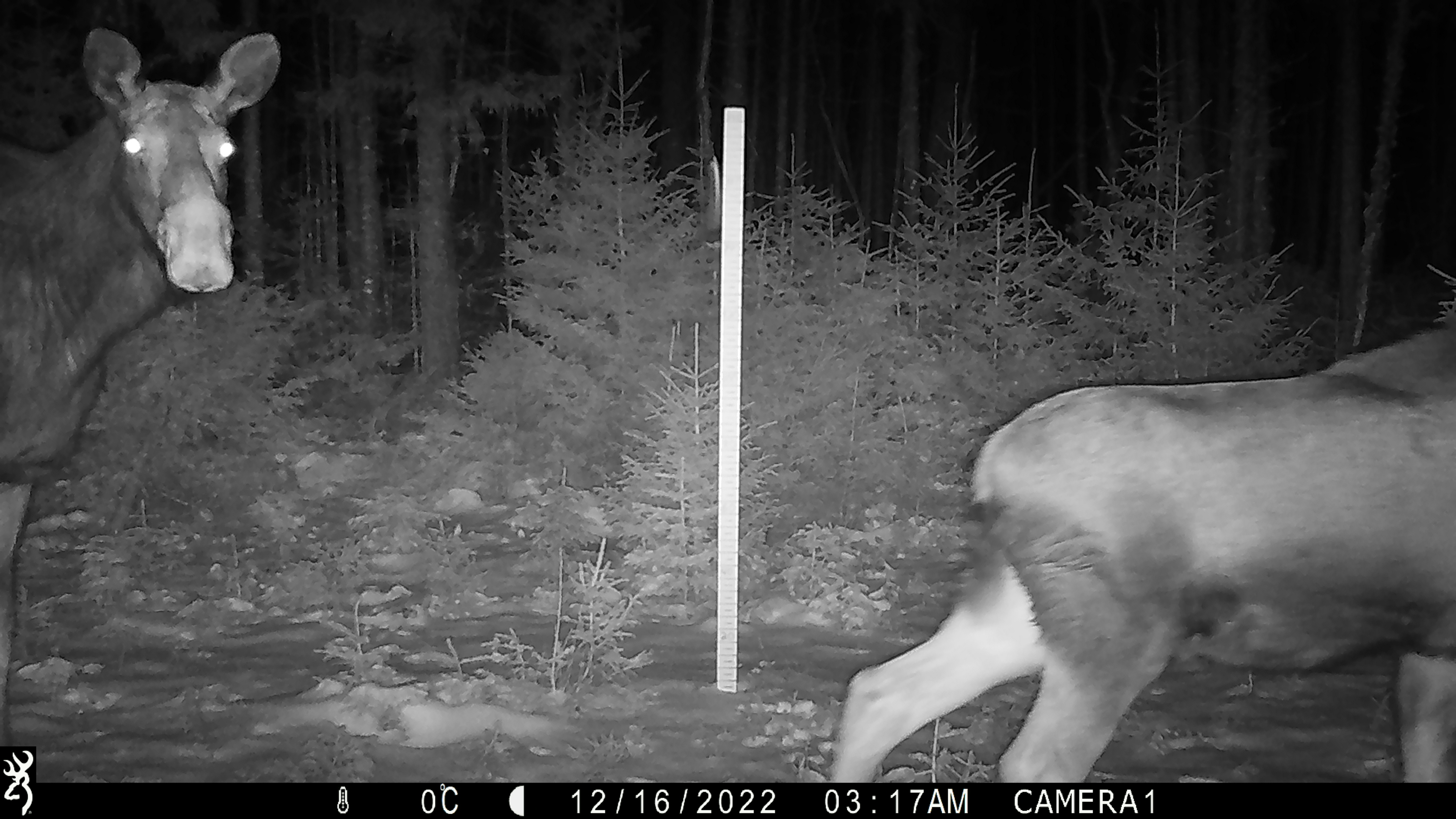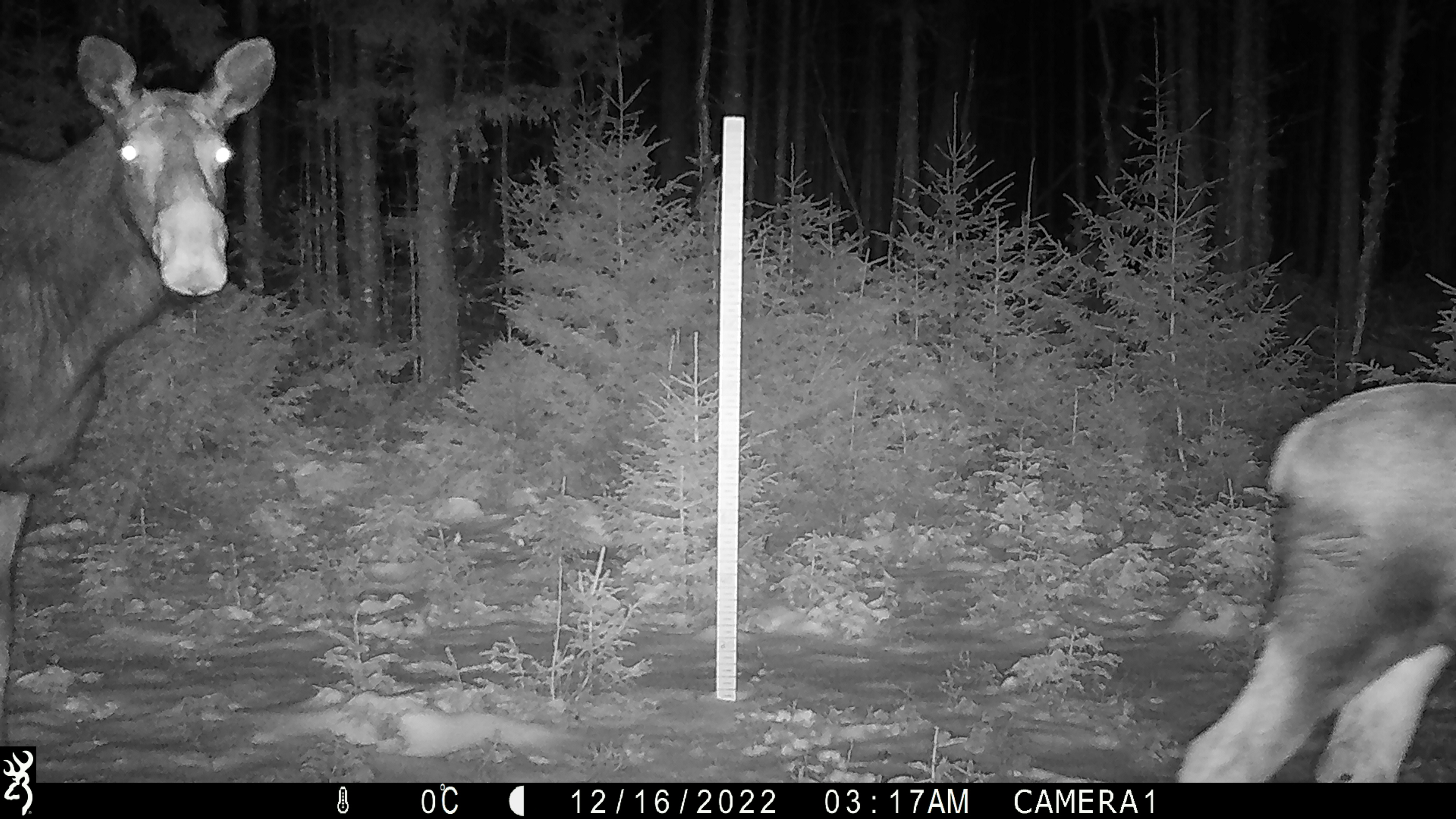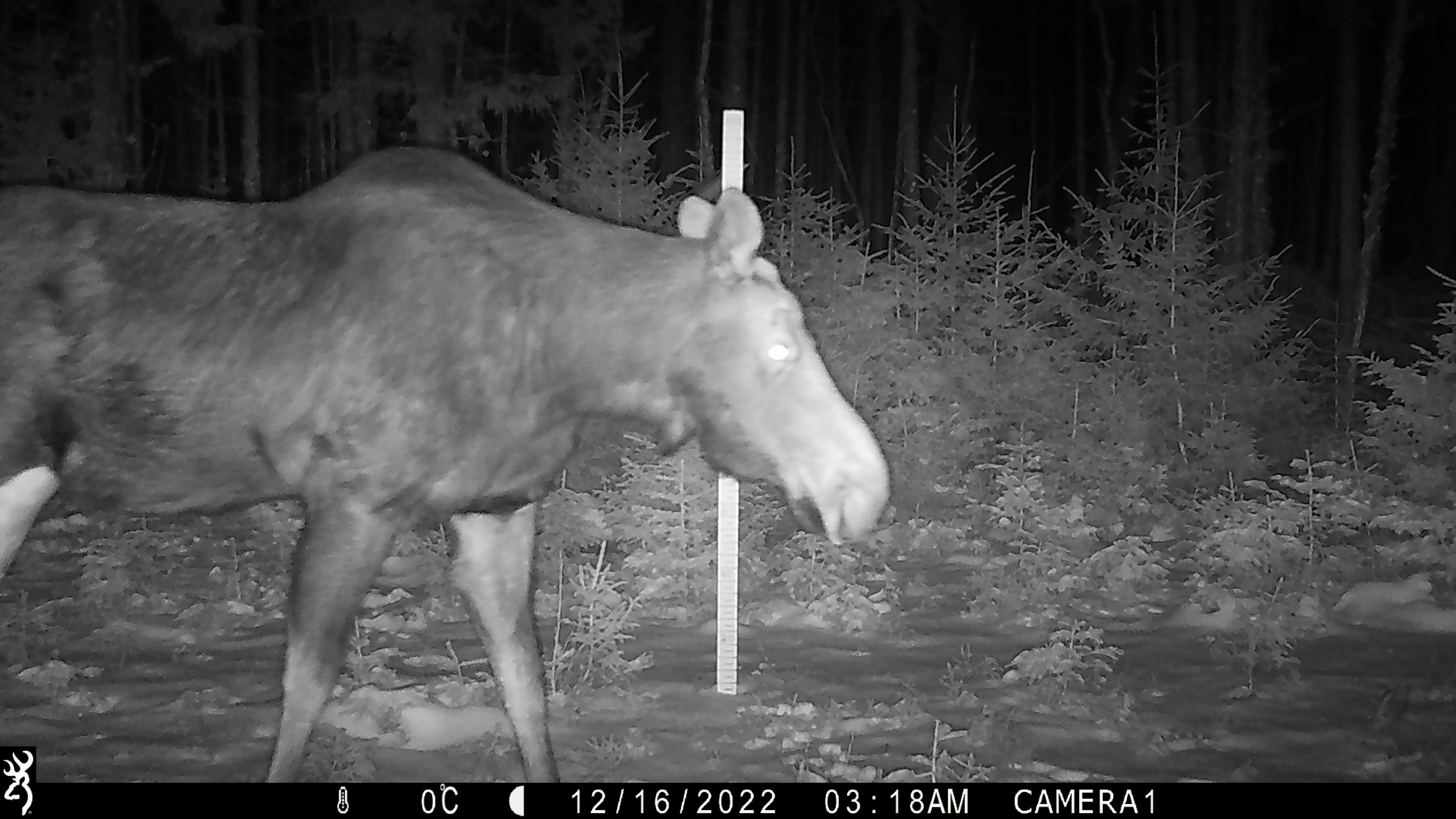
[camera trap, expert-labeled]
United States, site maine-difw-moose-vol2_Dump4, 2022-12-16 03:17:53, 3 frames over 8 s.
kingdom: Animalia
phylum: Chordata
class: Mammalia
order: Artiodactyla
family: Cervidae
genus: Alces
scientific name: Alces alces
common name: moose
Moose (Alces alces).